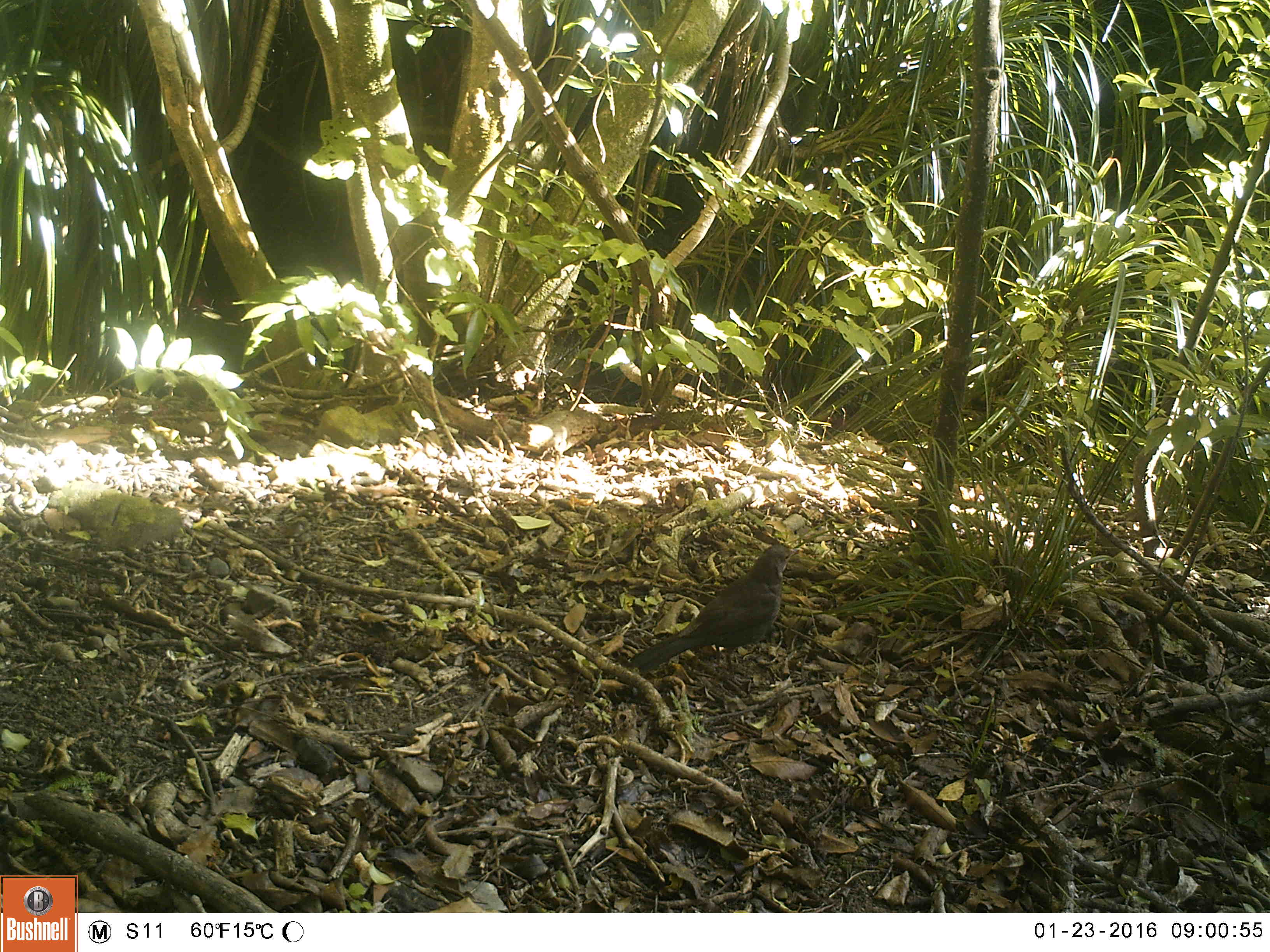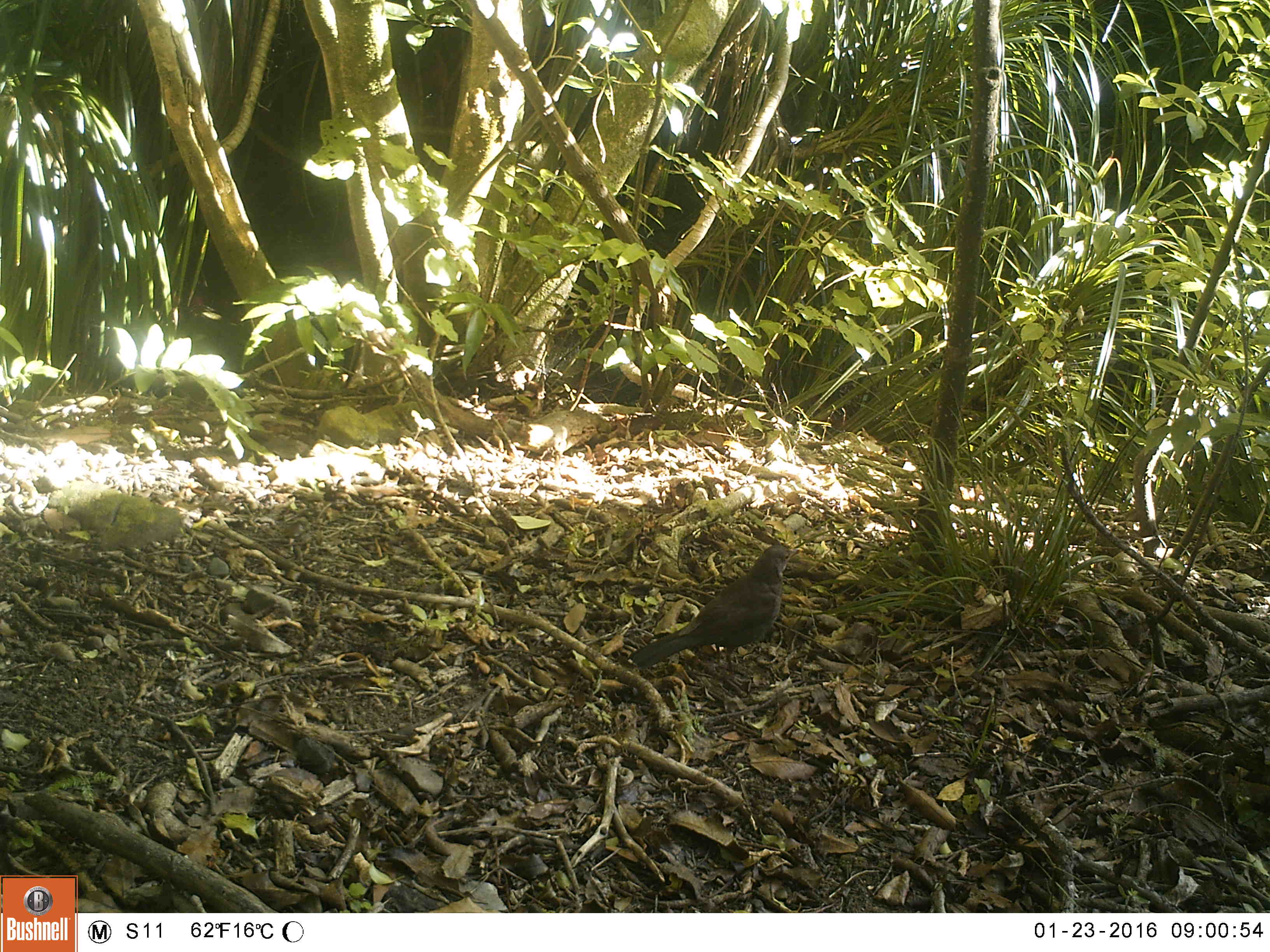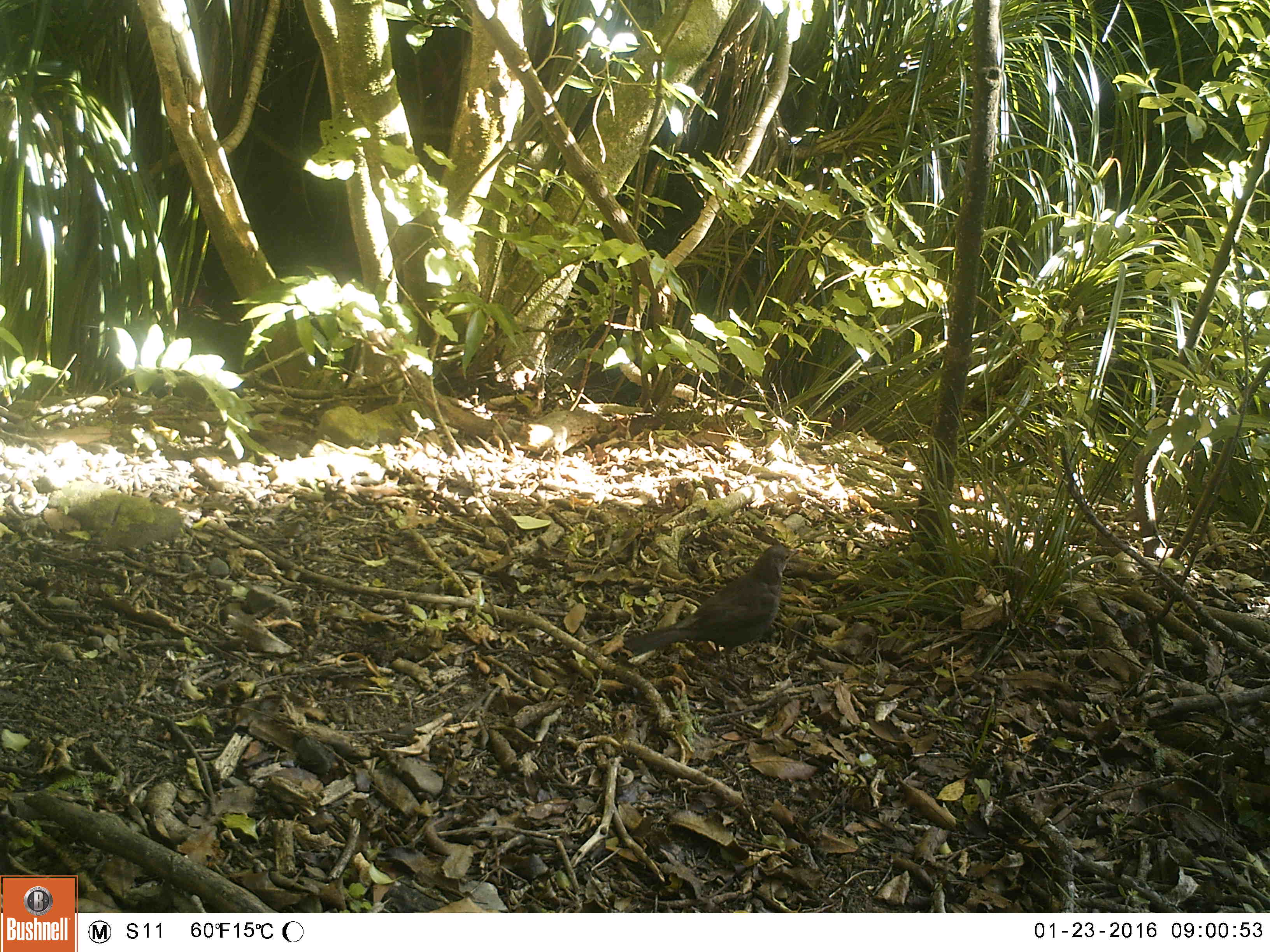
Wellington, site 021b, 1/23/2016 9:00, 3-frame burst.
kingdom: Animalia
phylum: Chordata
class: Aves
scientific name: Aves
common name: bird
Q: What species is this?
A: Bird (Aves).